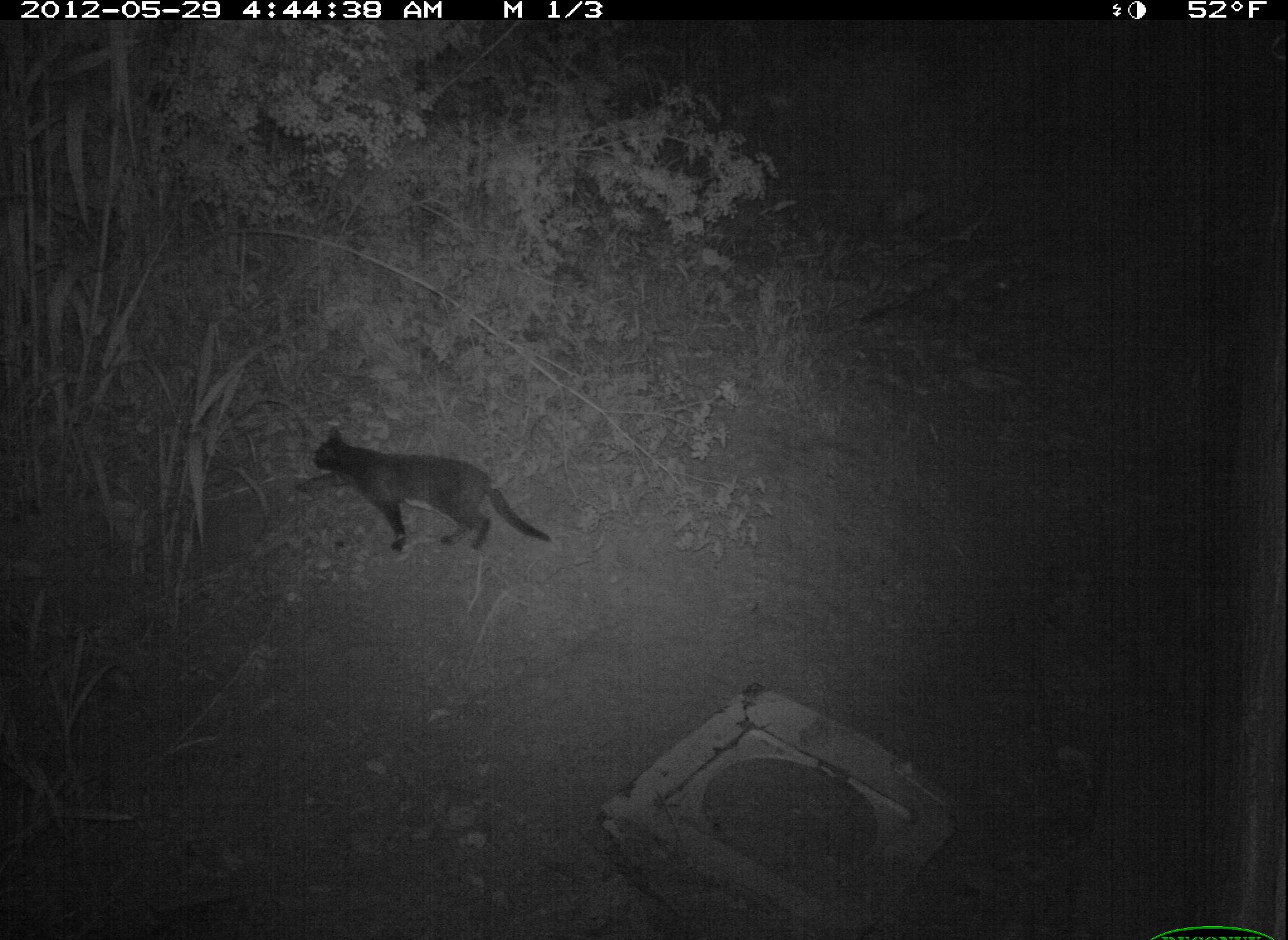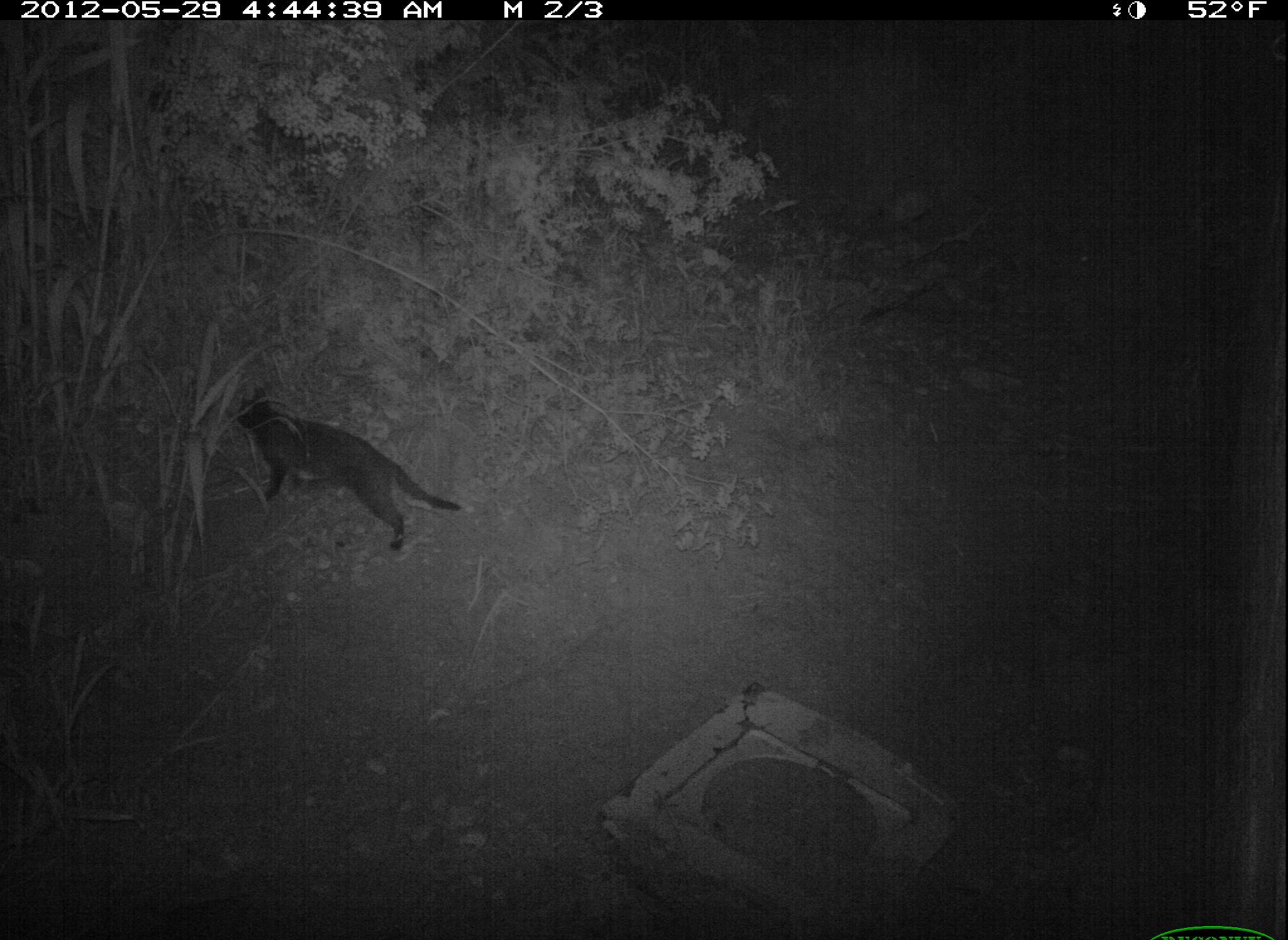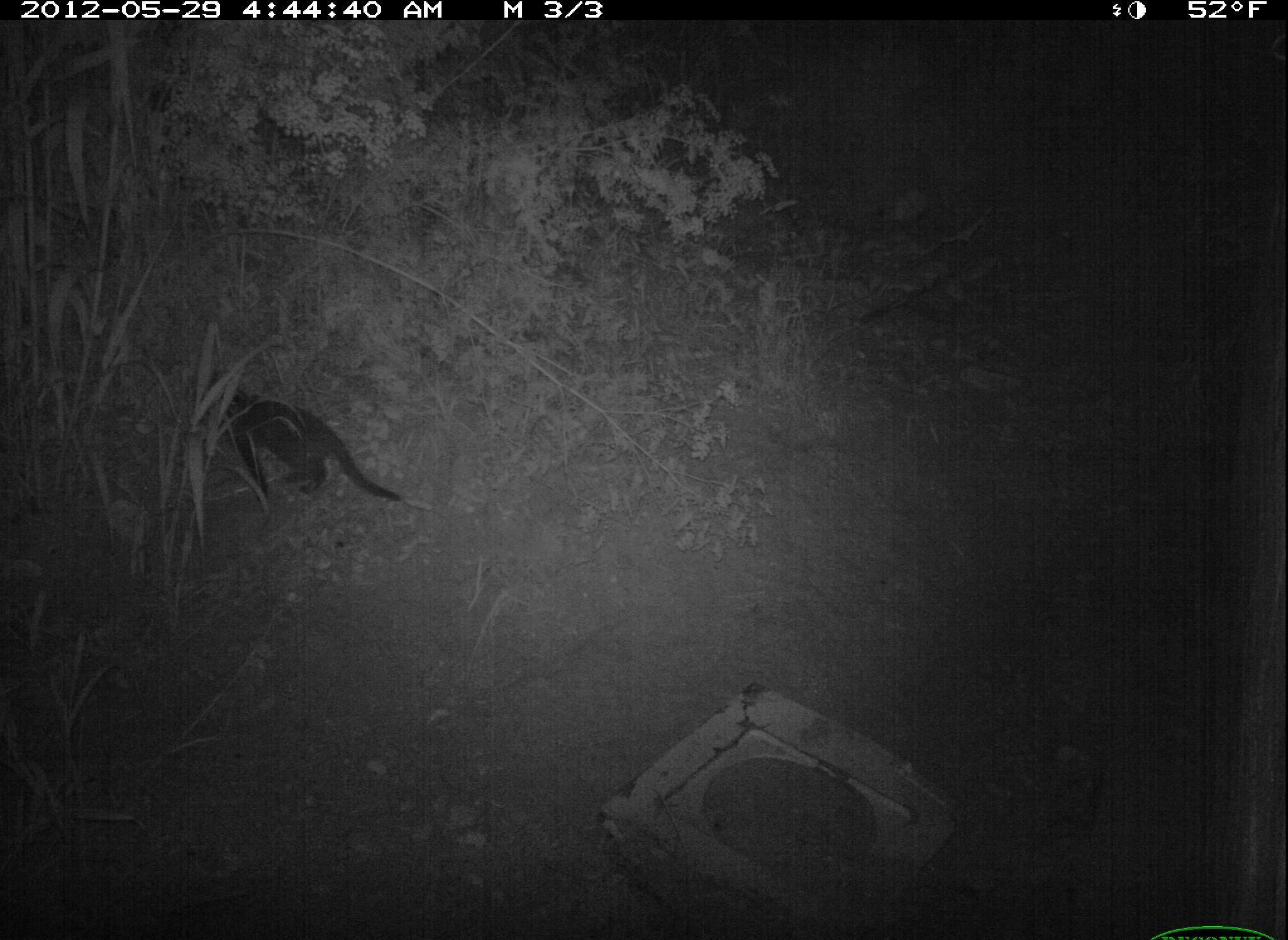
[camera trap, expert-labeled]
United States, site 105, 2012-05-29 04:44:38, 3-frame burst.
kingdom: Animalia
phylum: Chordata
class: Mammalia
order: Carnivora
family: Felidae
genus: Felis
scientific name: Felis catus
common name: cat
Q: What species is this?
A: Cat (Felis catus).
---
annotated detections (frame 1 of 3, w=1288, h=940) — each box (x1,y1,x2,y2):
cat: (298,422,564,567)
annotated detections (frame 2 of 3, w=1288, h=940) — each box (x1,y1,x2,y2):
cat: (225,379,480,567)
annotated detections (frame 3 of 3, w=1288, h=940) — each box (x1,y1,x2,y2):
cat: (182,353,415,517)